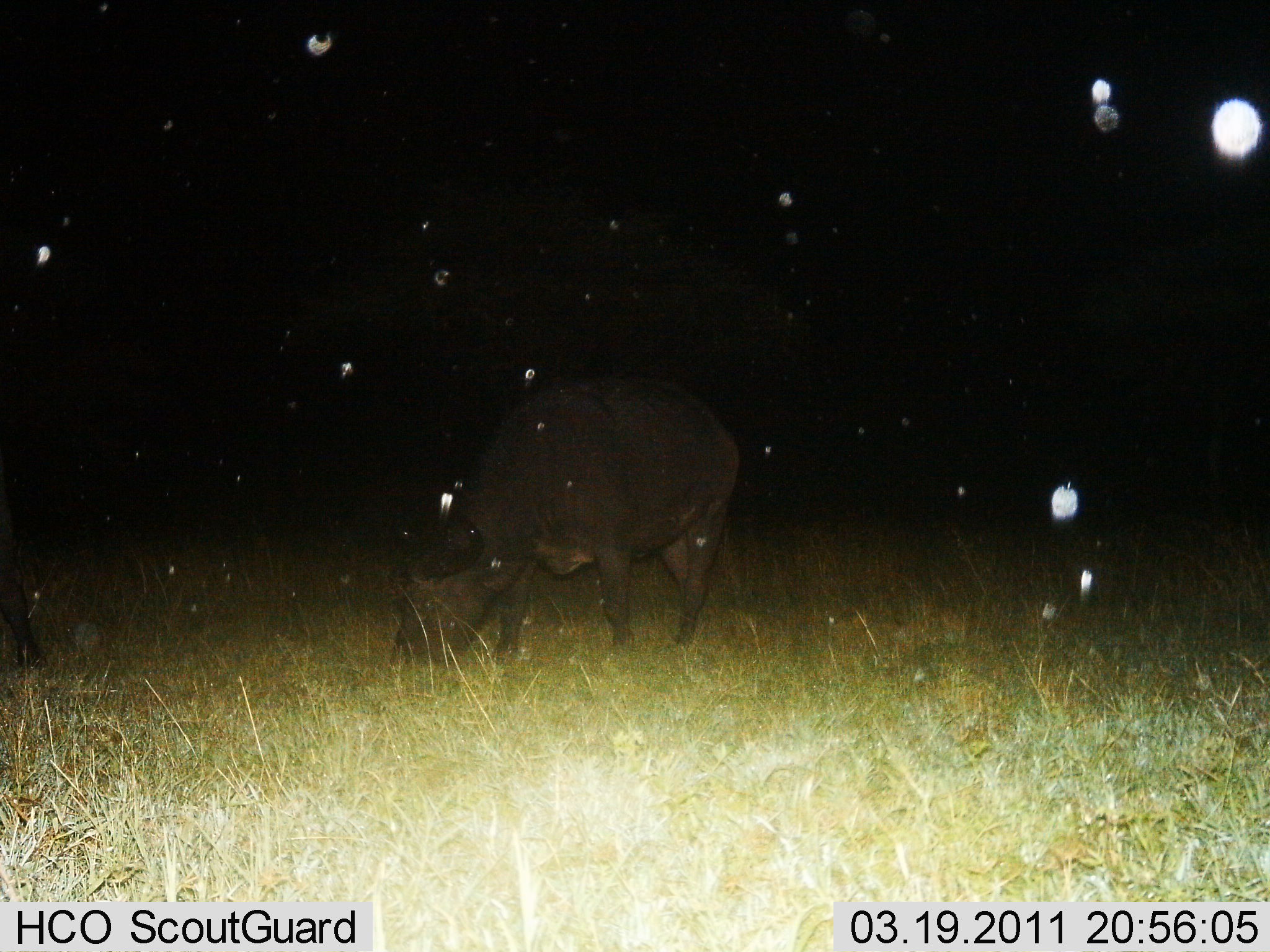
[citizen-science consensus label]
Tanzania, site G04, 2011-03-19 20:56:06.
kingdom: Animalia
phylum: Chordata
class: Mammalia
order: Artiodactyla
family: Bovidae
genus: Syncerus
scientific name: Syncerus caffer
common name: cape buffalo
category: buffalo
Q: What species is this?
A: Buffalo (cape buffalo) (Syncerus caffer).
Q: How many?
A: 1.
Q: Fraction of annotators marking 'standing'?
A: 33%.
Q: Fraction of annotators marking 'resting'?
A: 0%.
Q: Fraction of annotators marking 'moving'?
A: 0%.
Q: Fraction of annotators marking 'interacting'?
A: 0%.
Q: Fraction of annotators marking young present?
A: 0%.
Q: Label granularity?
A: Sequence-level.